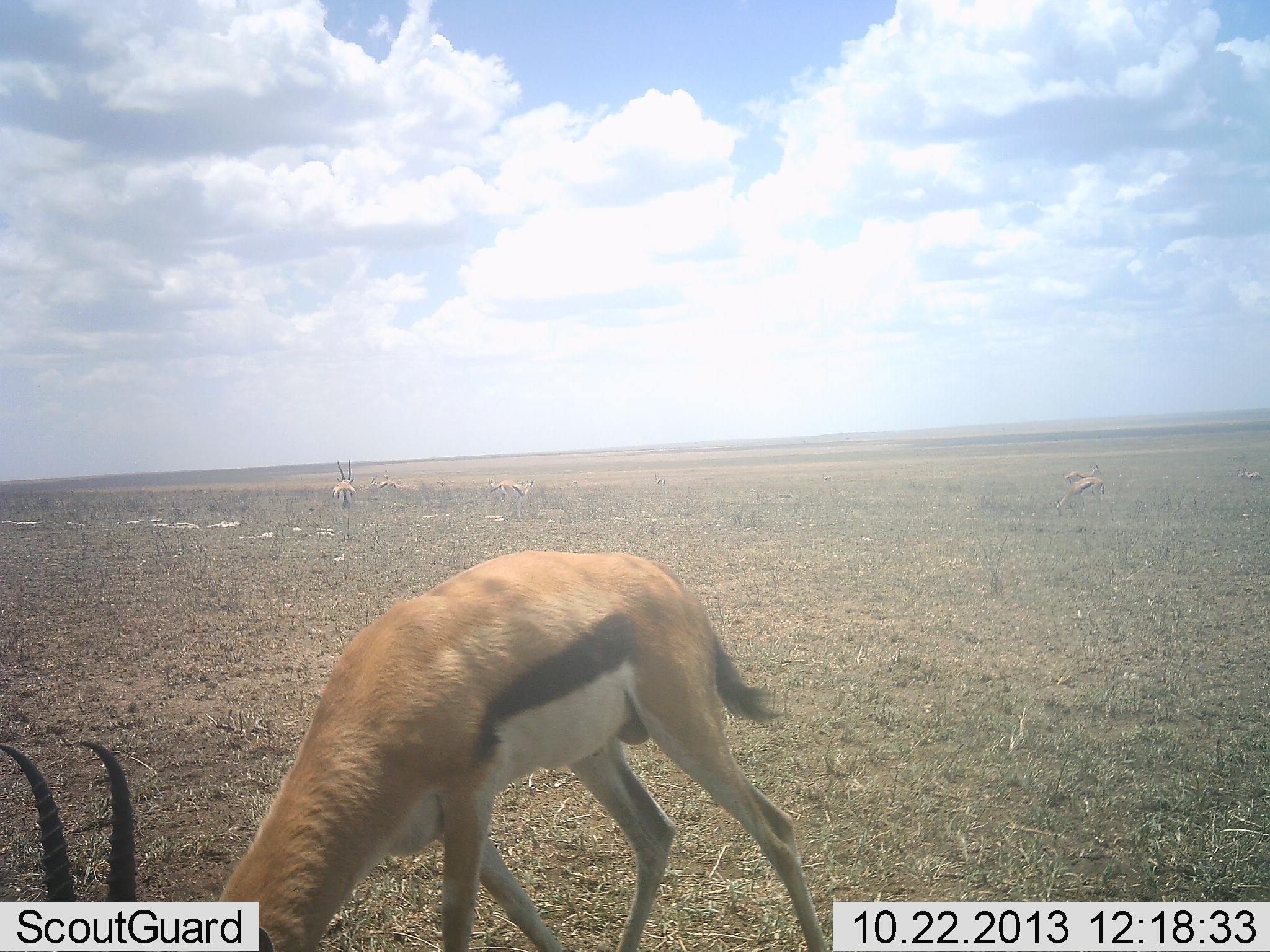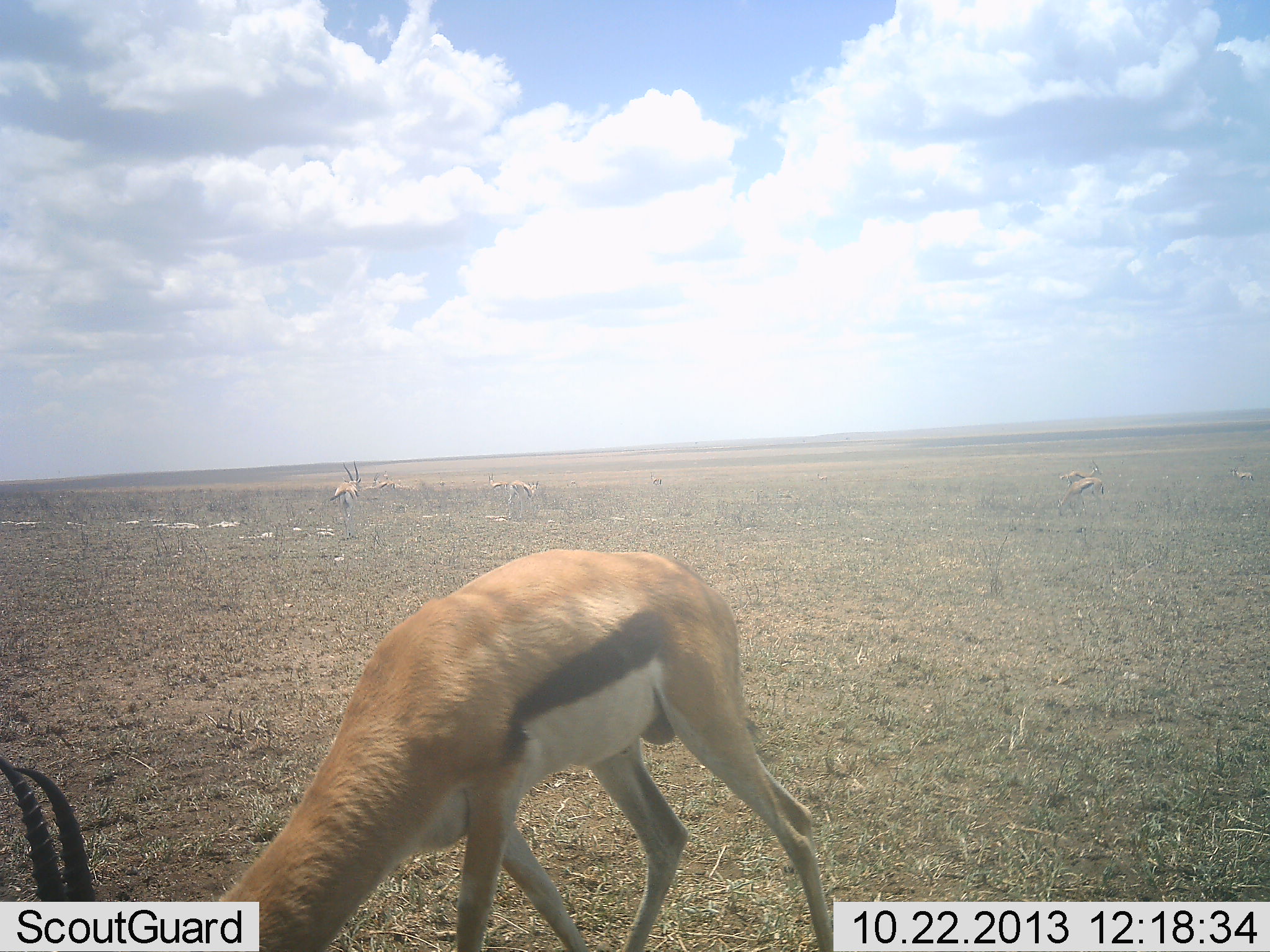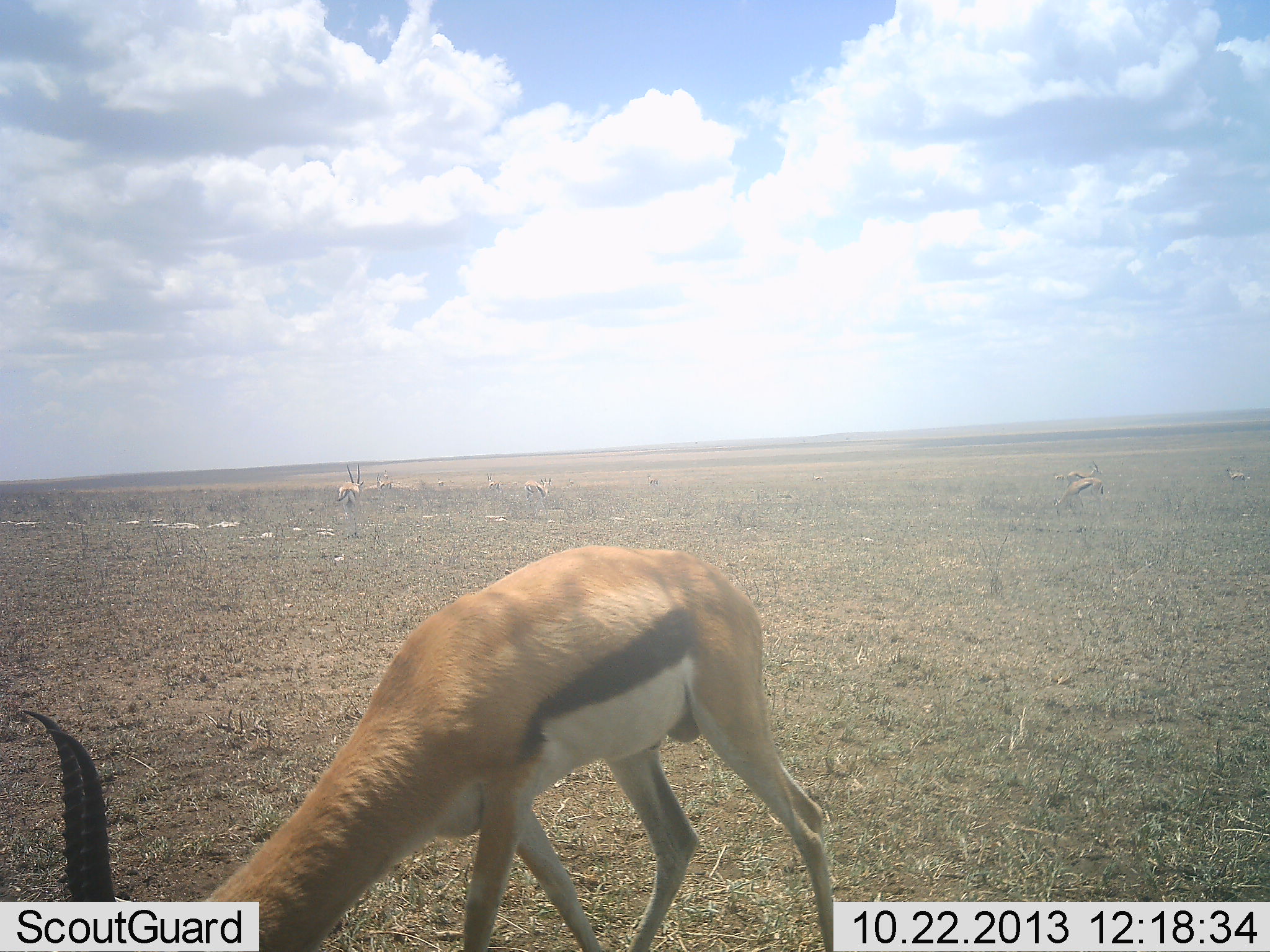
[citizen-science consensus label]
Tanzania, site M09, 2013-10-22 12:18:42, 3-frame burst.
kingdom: Animalia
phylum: Chordata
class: Mammalia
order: Artiodactyla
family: Bovidae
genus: Eudorcas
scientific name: Eudorcas thomsonii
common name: thomson's gazelle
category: gazellethomsons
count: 8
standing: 47%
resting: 0%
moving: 33%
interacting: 0%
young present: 0%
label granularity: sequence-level